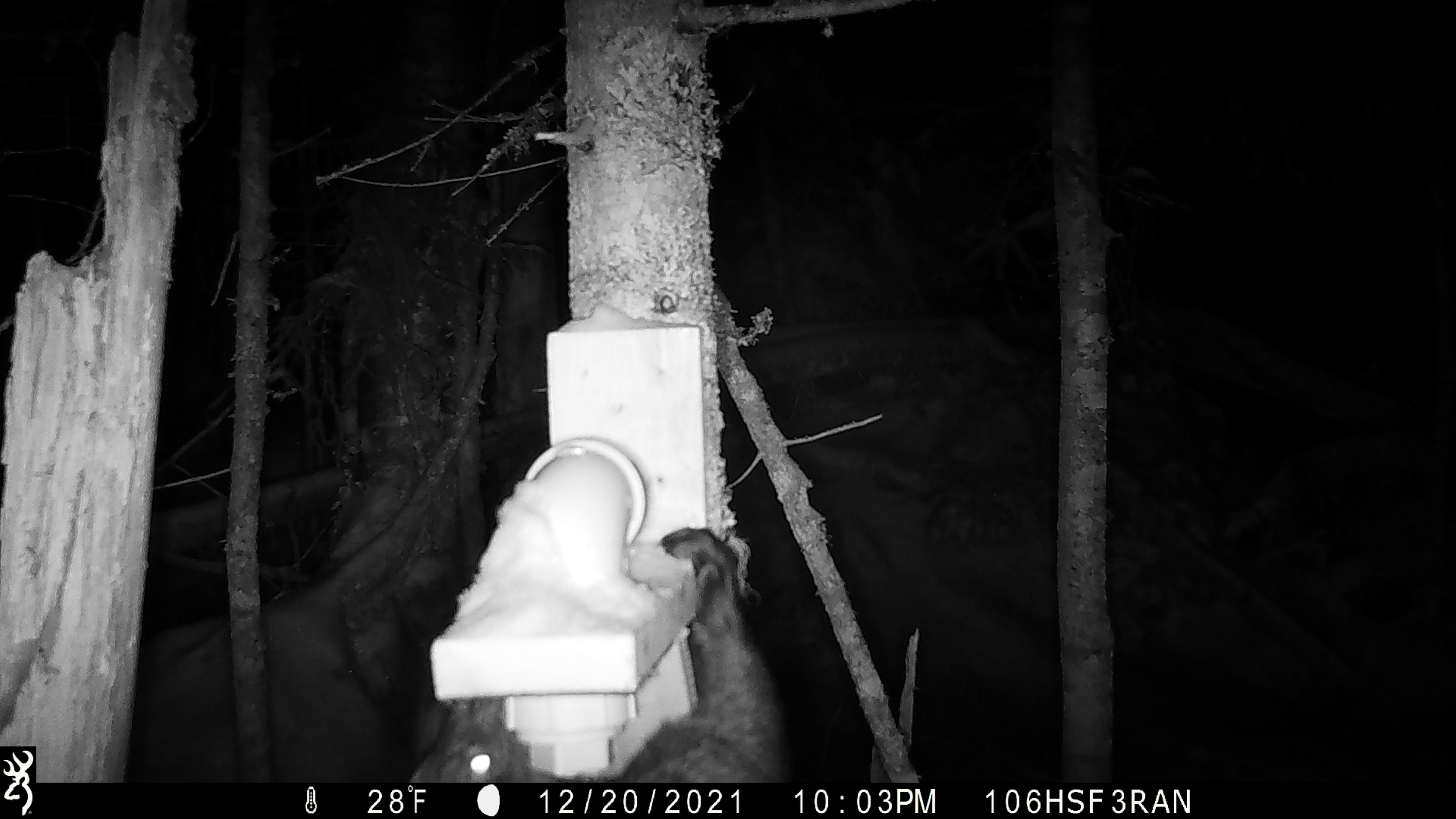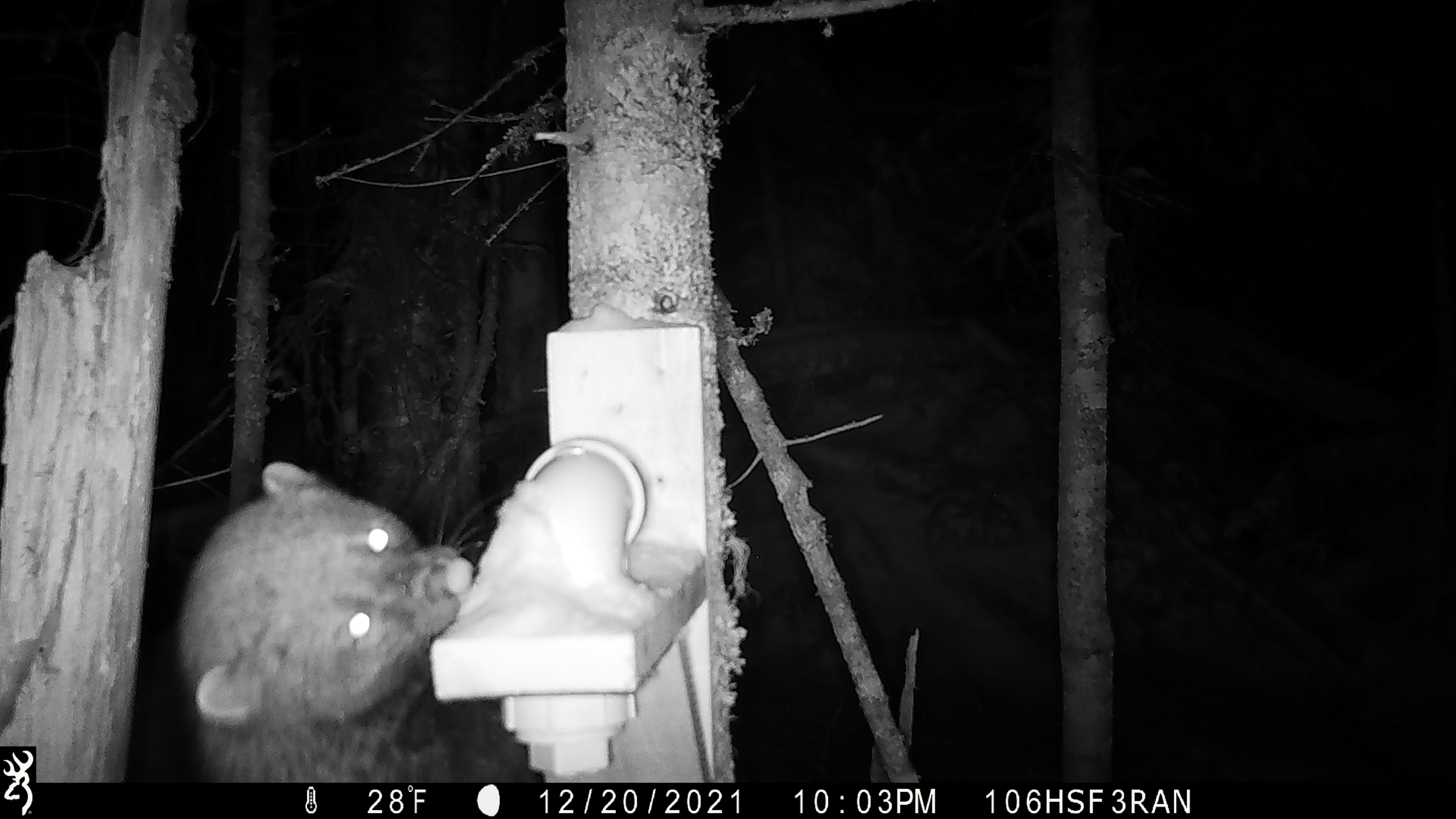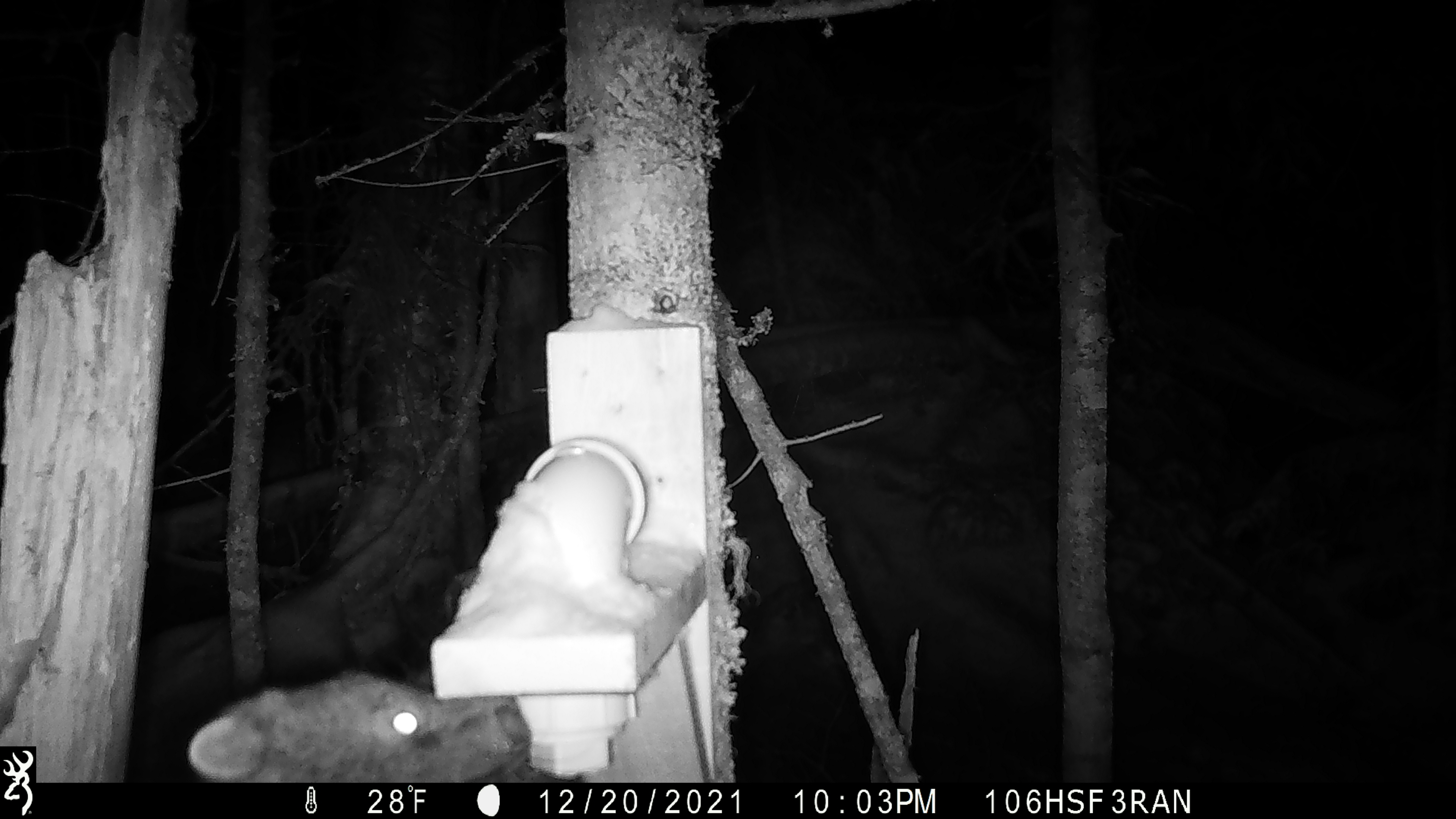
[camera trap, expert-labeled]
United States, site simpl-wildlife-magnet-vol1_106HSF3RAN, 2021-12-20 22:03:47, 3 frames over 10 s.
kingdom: Animalia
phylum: Chordata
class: Mammalia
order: Carnivora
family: Mustelidae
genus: Pekania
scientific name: Pekania pennanti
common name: fisher